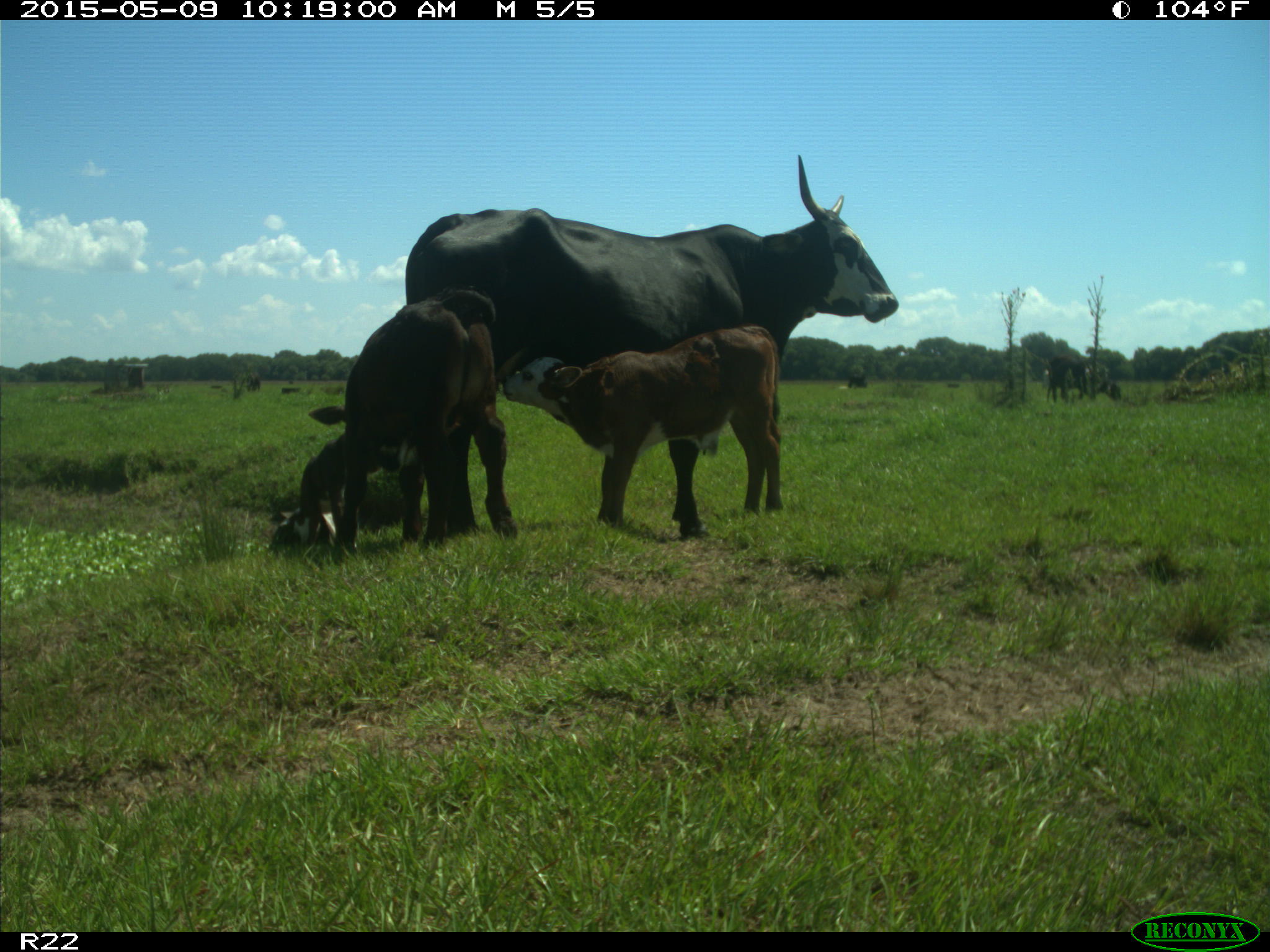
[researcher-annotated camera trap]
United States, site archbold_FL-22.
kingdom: Animalia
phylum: Chordata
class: Mammalia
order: Artiodactyla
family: Bovidae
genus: Bos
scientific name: Bos taurus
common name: domestic cow